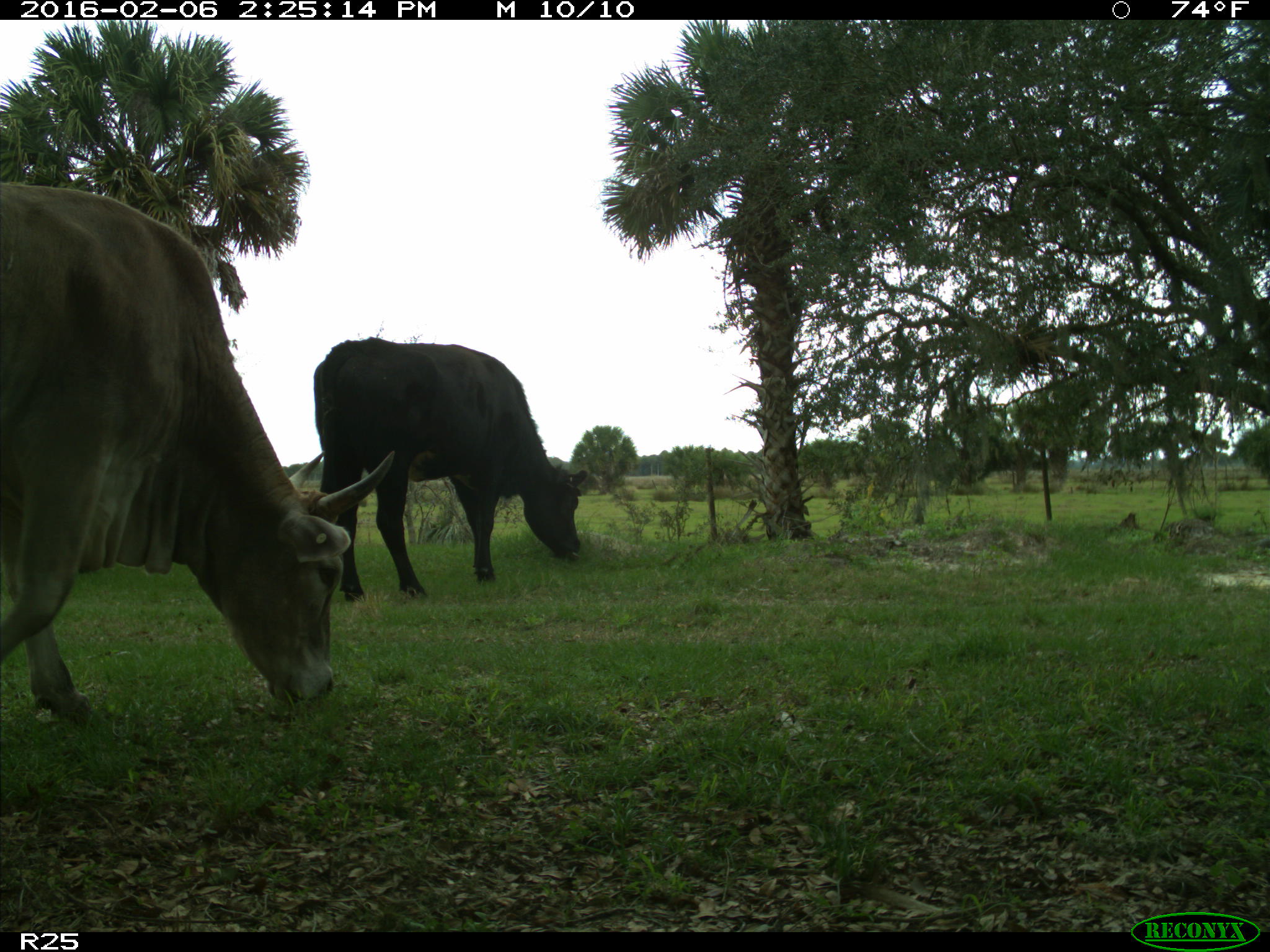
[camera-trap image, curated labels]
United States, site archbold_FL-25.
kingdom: Animalia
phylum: Chordata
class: Mammalia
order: Artiodactyla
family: Bovidae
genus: Bos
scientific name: Bos taurus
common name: domestic cow